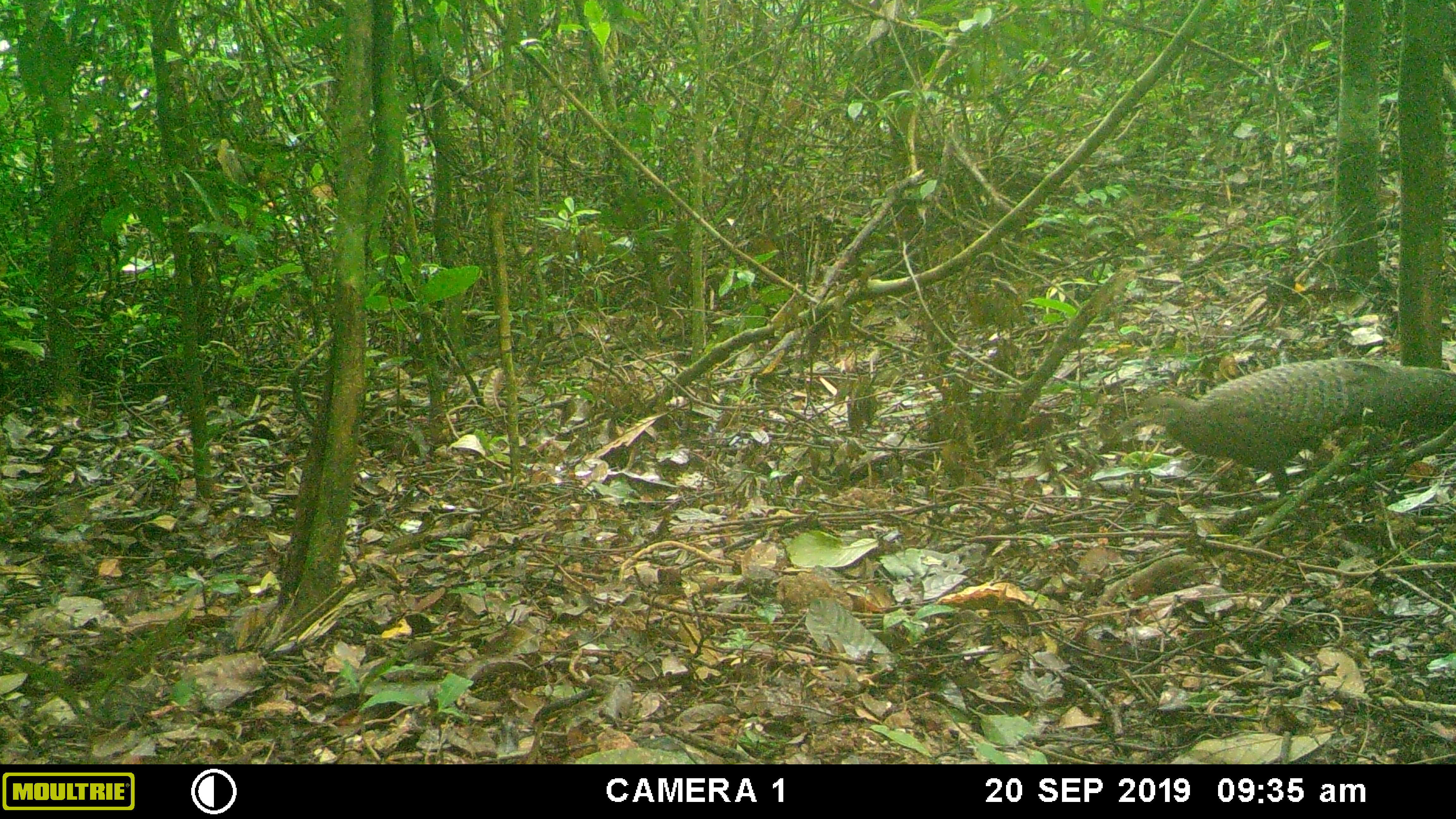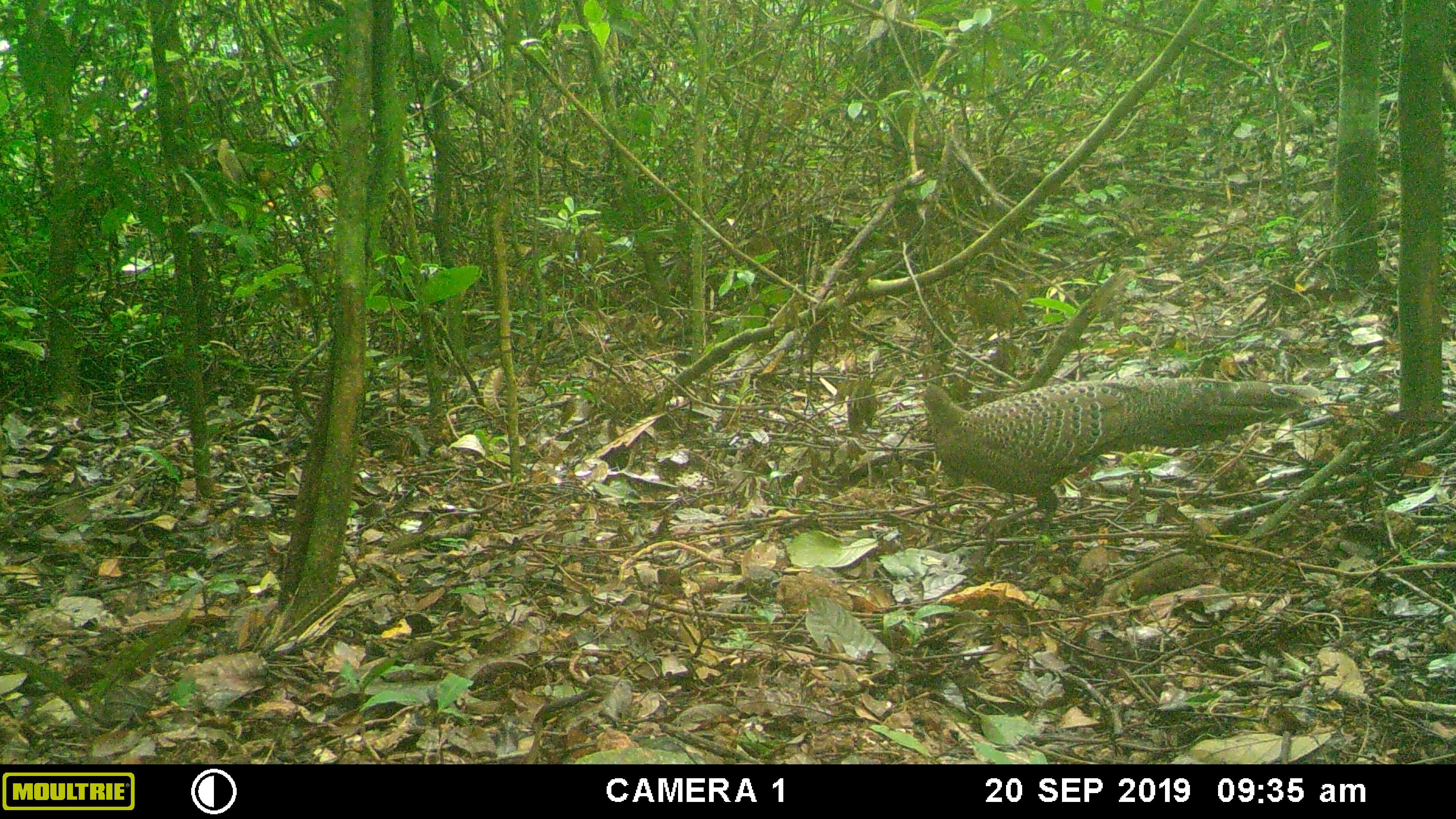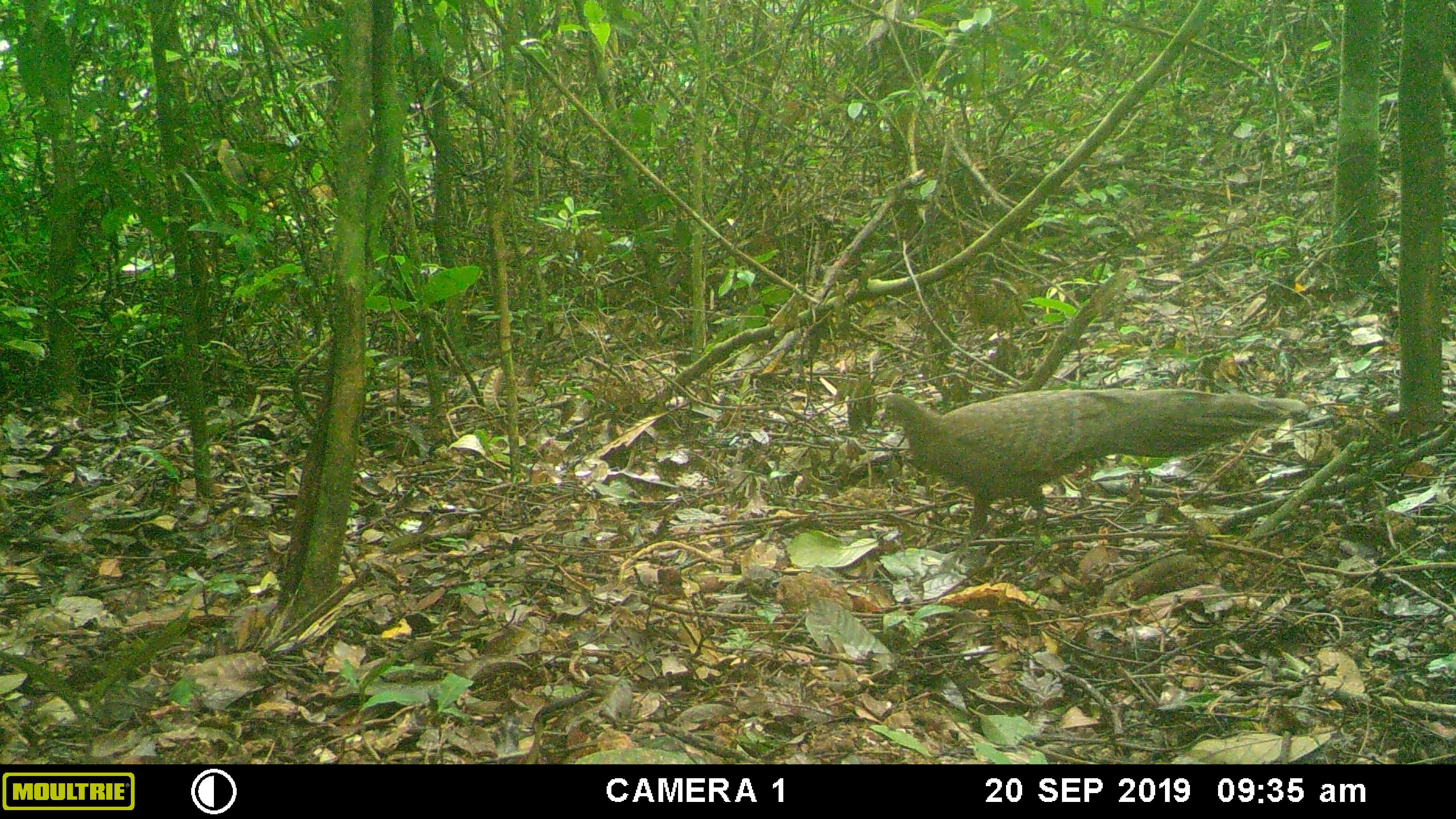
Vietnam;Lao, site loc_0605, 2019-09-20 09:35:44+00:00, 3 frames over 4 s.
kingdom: Animalia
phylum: Chordata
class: Aves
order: Galliformes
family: Phasianidae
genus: Polyplectron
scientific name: Polyplectron bicalcaratum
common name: gray peacock-pheasant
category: grey peacock pheasant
Grey peacock pheasant (gray peacock-pheasant) (Polyplectron bicalcaratum). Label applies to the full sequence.